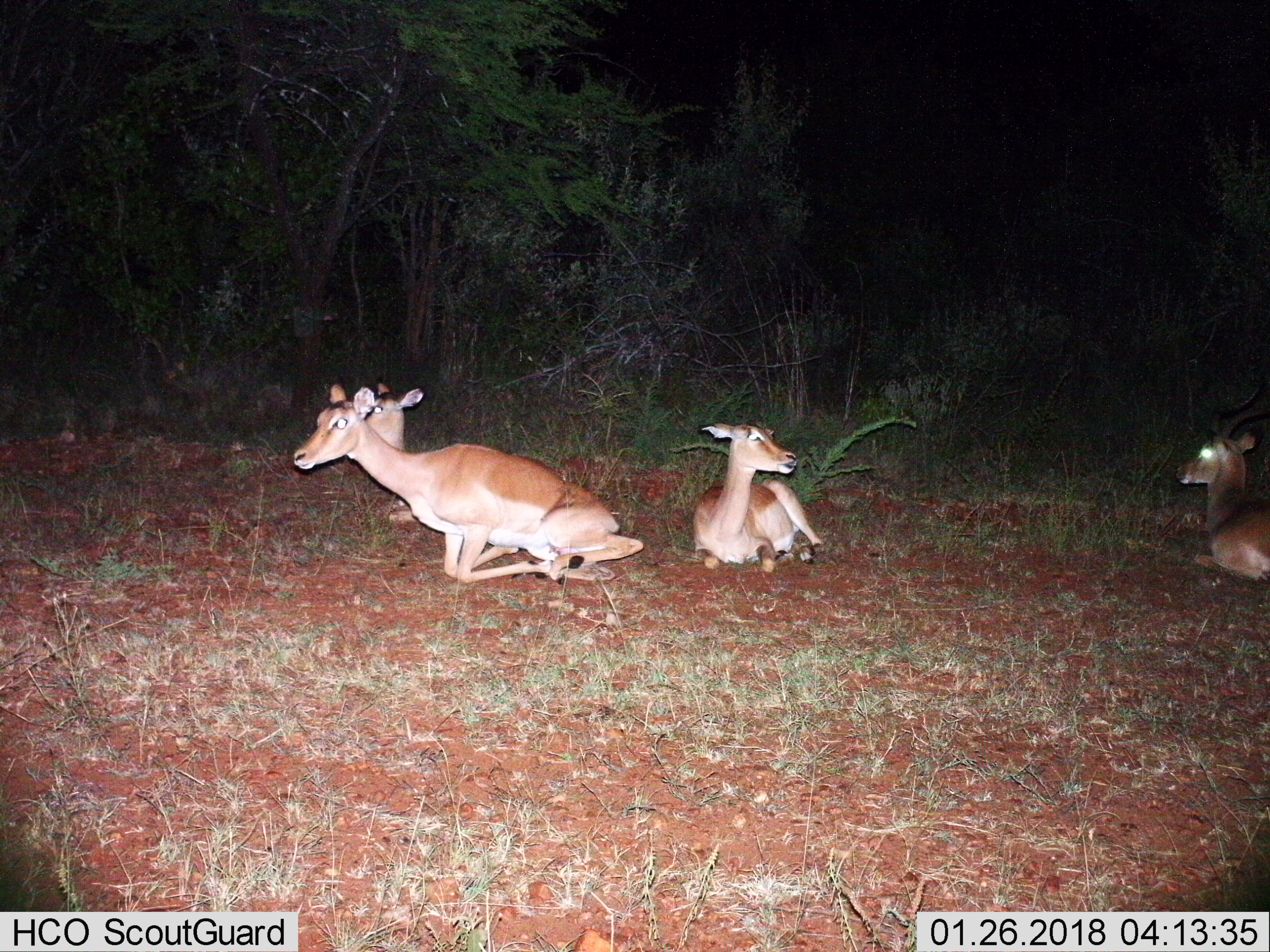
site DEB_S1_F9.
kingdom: Animalia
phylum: Chordata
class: Mammalia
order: Artiodactyla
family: Bovidae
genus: Aepyceros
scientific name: Aepyceros melampus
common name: impala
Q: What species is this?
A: Impala (Aepyceros melampus).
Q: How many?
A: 4.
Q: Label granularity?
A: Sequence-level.